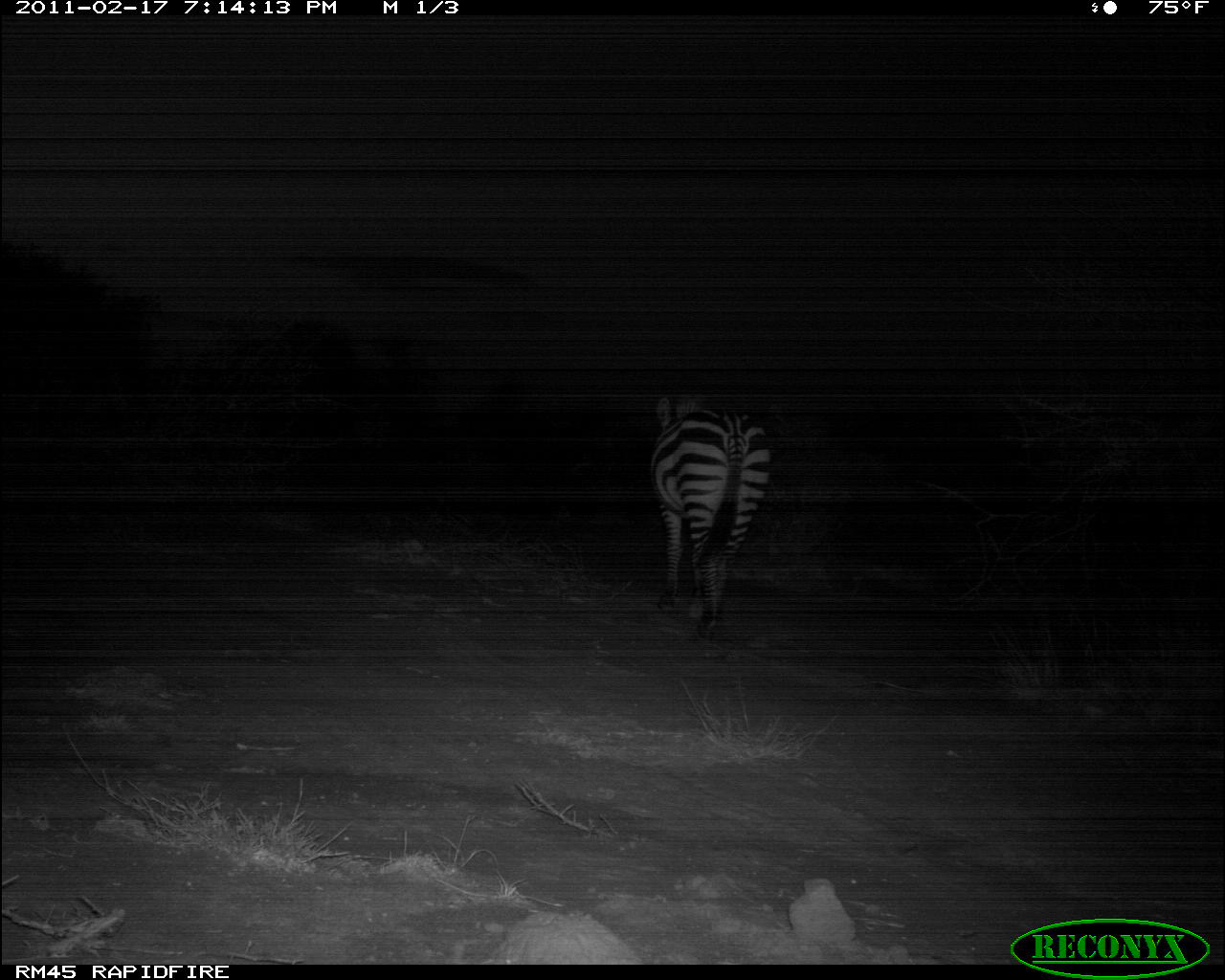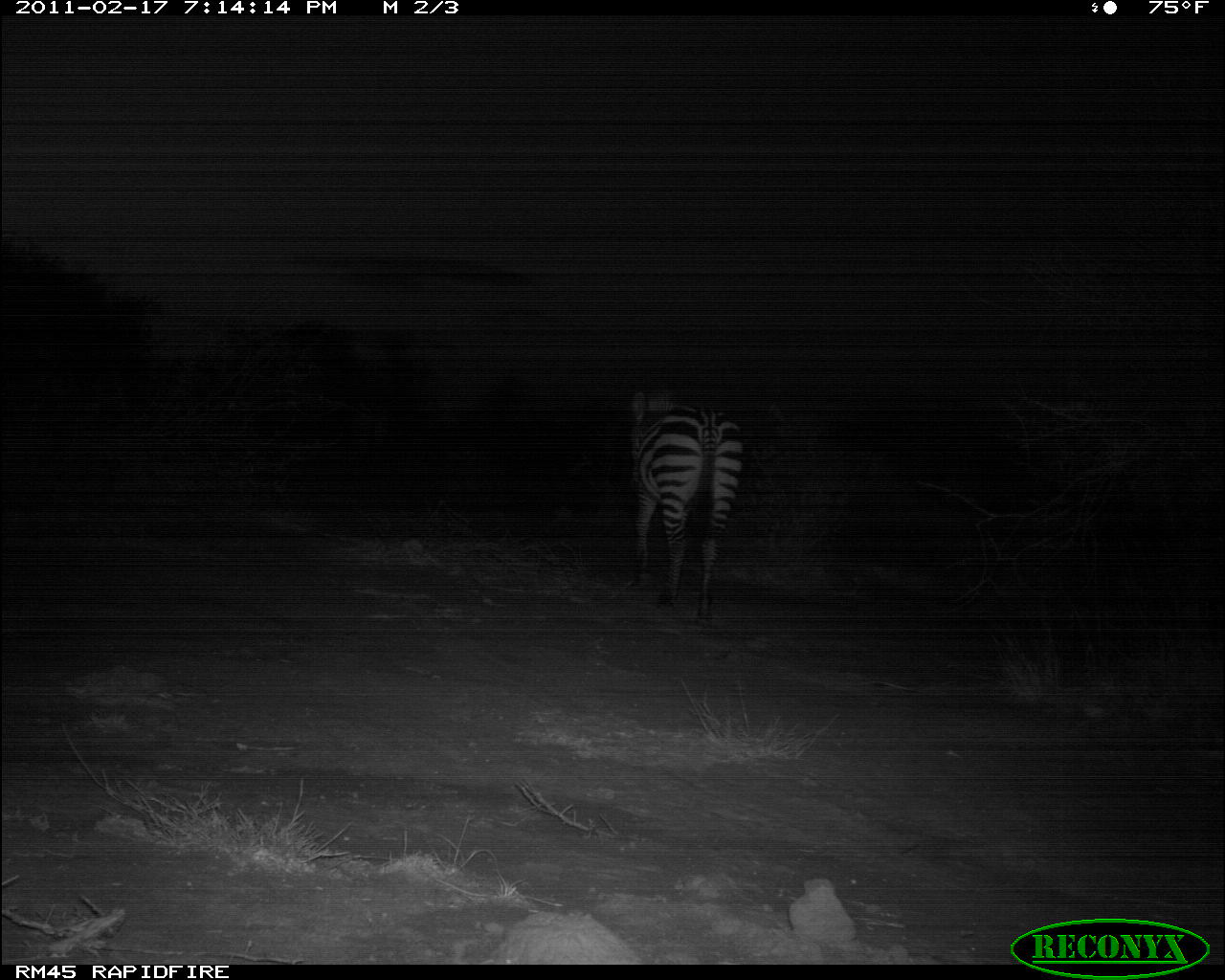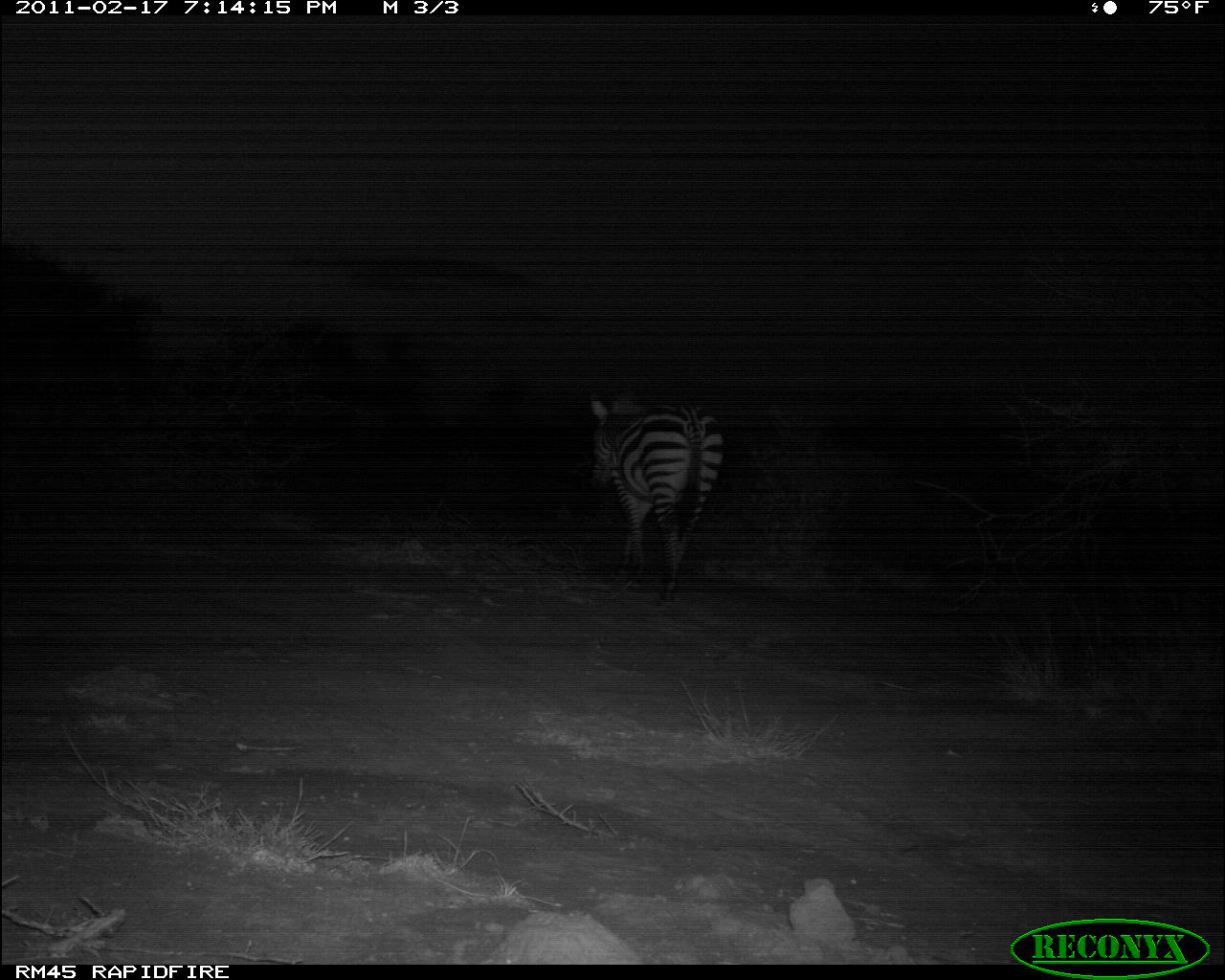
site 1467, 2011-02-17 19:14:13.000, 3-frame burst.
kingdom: Animalia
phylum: Chordata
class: Mammalia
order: Perissodactyla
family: Equidae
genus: Equus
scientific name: Equus quagga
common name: plains zebra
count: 1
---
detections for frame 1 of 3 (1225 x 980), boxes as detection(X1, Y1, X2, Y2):
equus quagga: detection(647, 393, 772, 639)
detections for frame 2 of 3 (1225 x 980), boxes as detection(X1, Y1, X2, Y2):
equus quagga: detection(624, 384, 744, 627)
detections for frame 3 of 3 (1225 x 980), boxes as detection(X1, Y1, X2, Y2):
equus quagga: detection(587, 389, 726, 609)